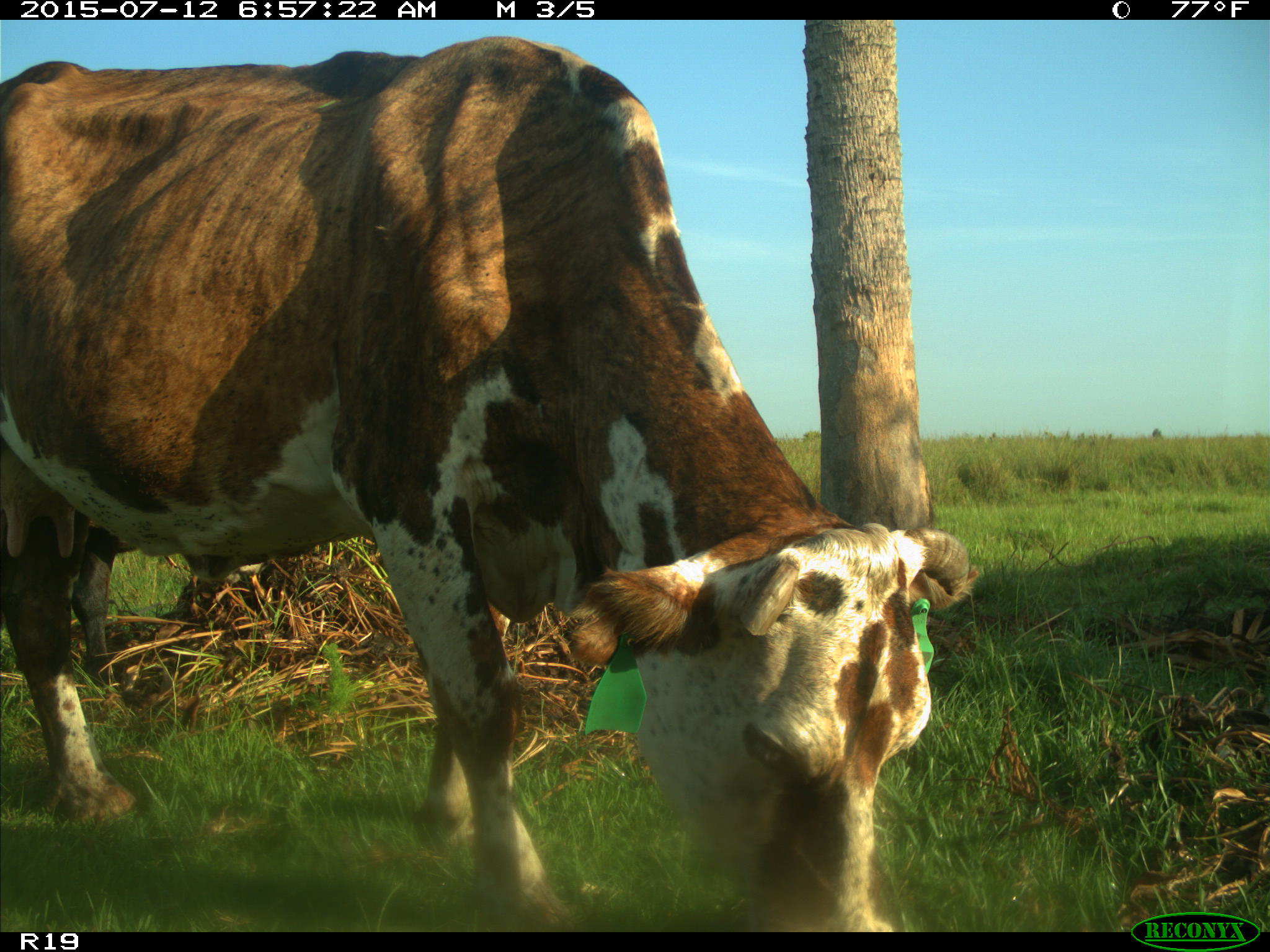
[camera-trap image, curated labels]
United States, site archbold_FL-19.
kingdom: Animalia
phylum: Chordata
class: Mammalia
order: Artiodactyla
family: Bovidae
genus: Bos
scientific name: Bos taurus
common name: domestic cow